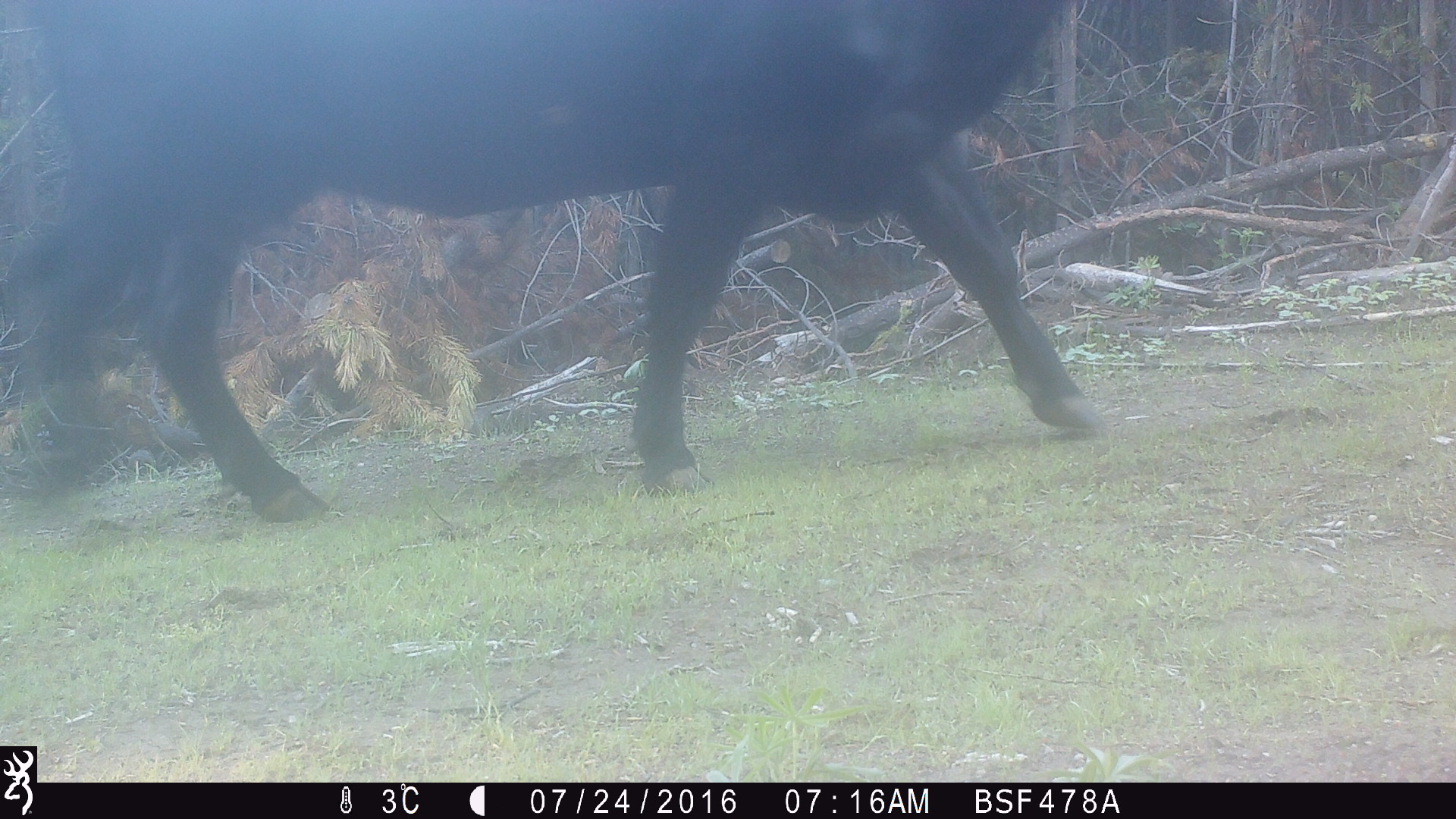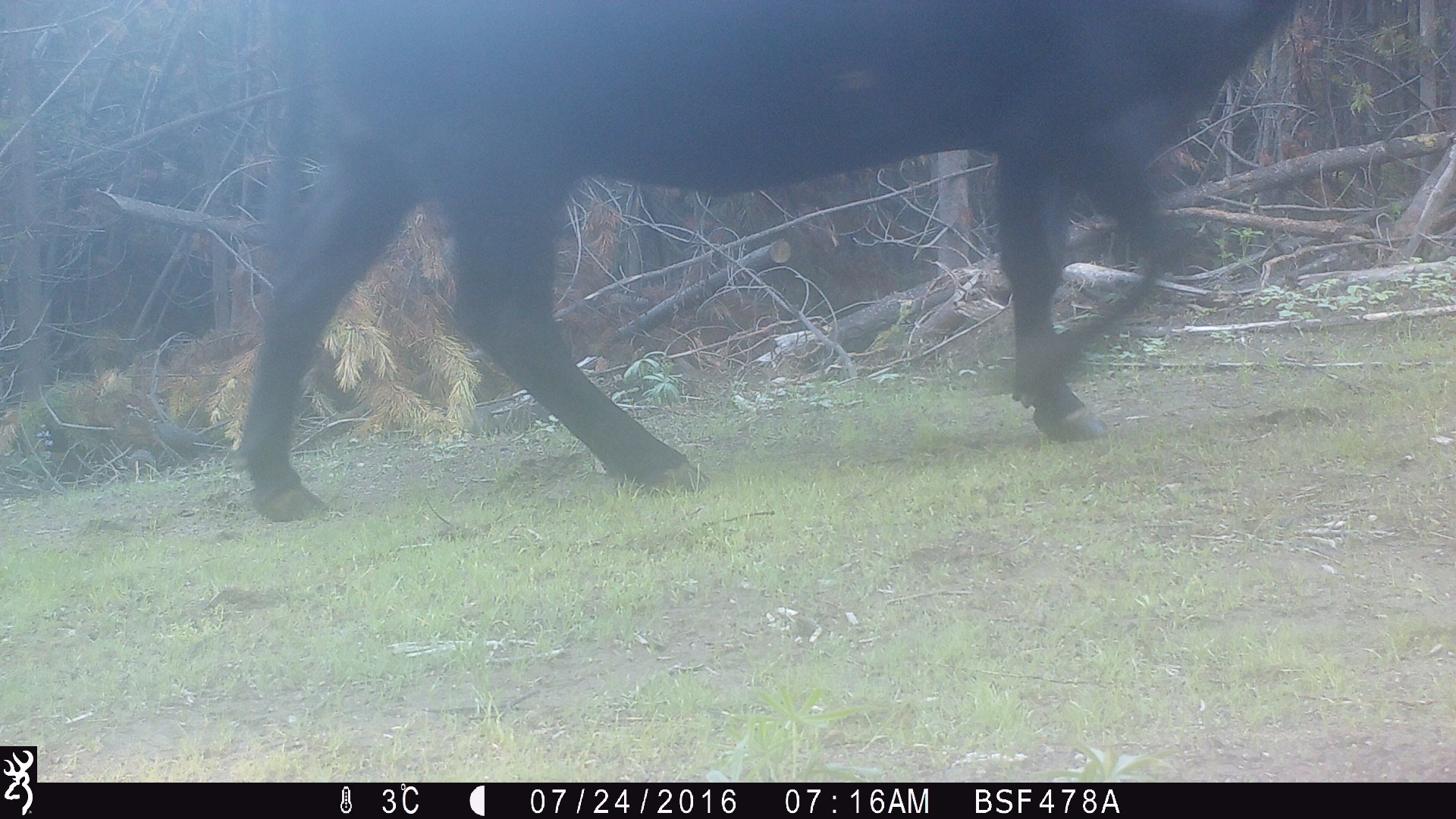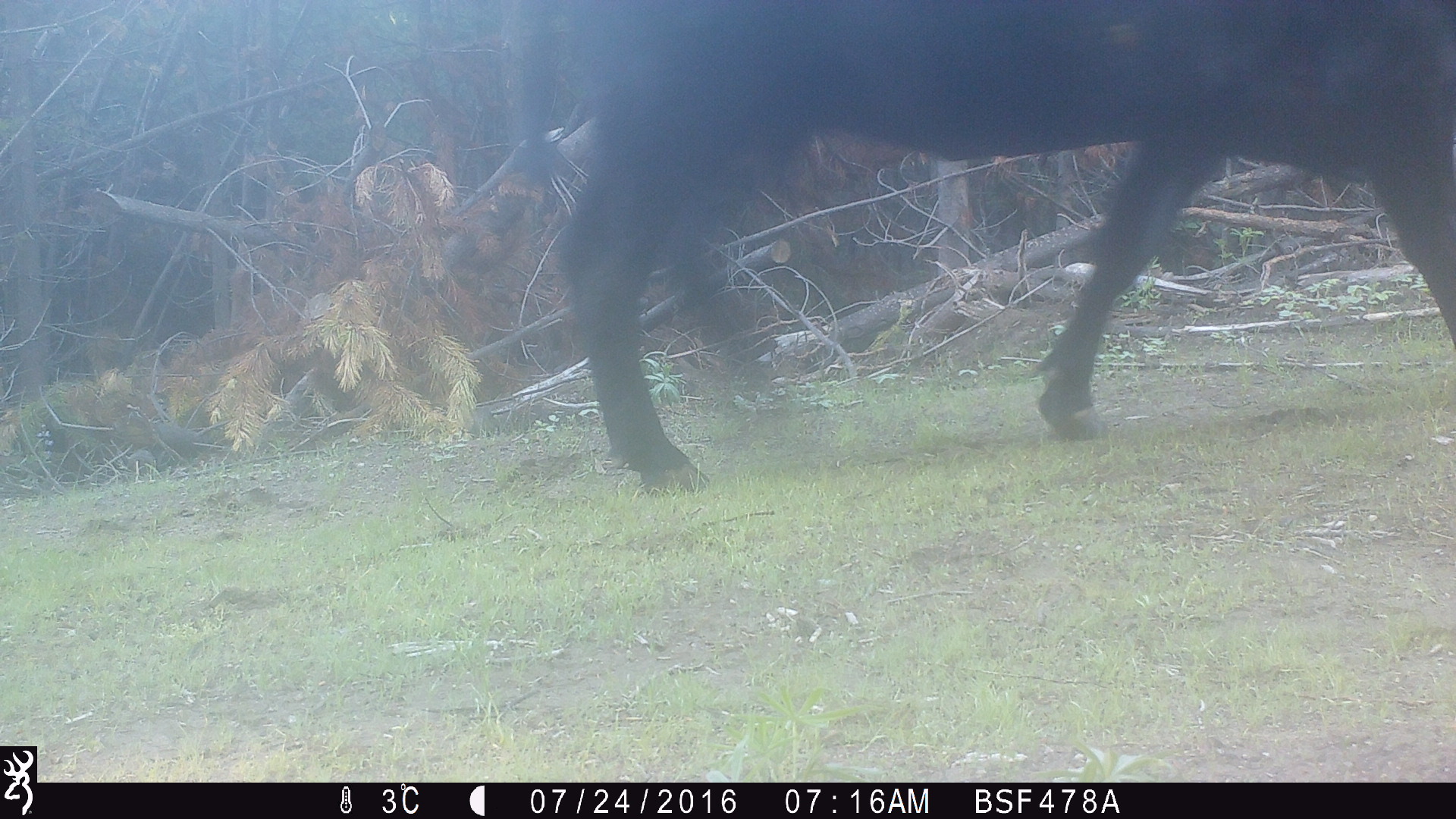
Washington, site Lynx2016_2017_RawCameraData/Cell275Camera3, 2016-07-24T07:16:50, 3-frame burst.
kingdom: Animalia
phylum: Chordata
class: Mammalia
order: Artiodactyla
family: Bovidae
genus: Bos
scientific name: Bos taurus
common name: domestic cattle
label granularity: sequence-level